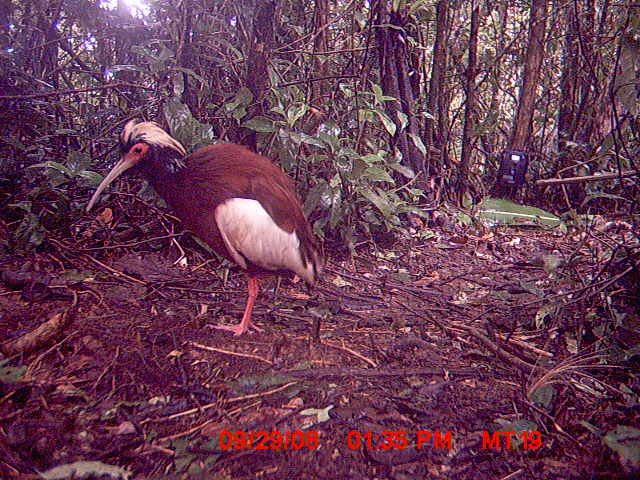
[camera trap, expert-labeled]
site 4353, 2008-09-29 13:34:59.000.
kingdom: Animalia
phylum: Chordata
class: Aves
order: Pelecaniformes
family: Threskiornithidae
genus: Lophotibis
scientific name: Lophotibis cristata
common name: madagascan ibis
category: lophotibis cristataa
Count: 1.